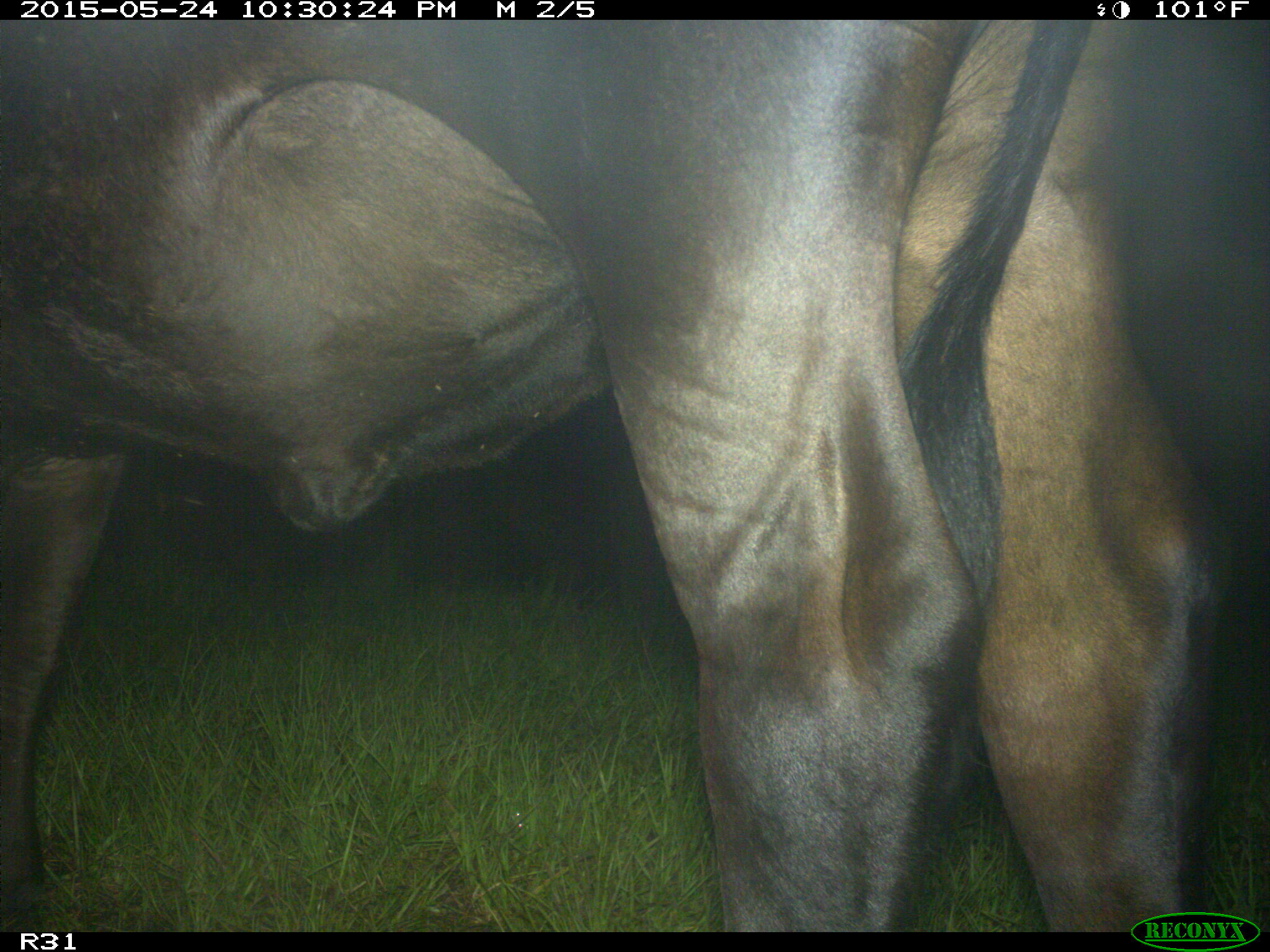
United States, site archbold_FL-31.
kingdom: Animalia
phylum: Chordata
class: Mammalia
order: Artiodactyla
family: Bovidae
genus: Bos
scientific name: Bos taurus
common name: domestic cow